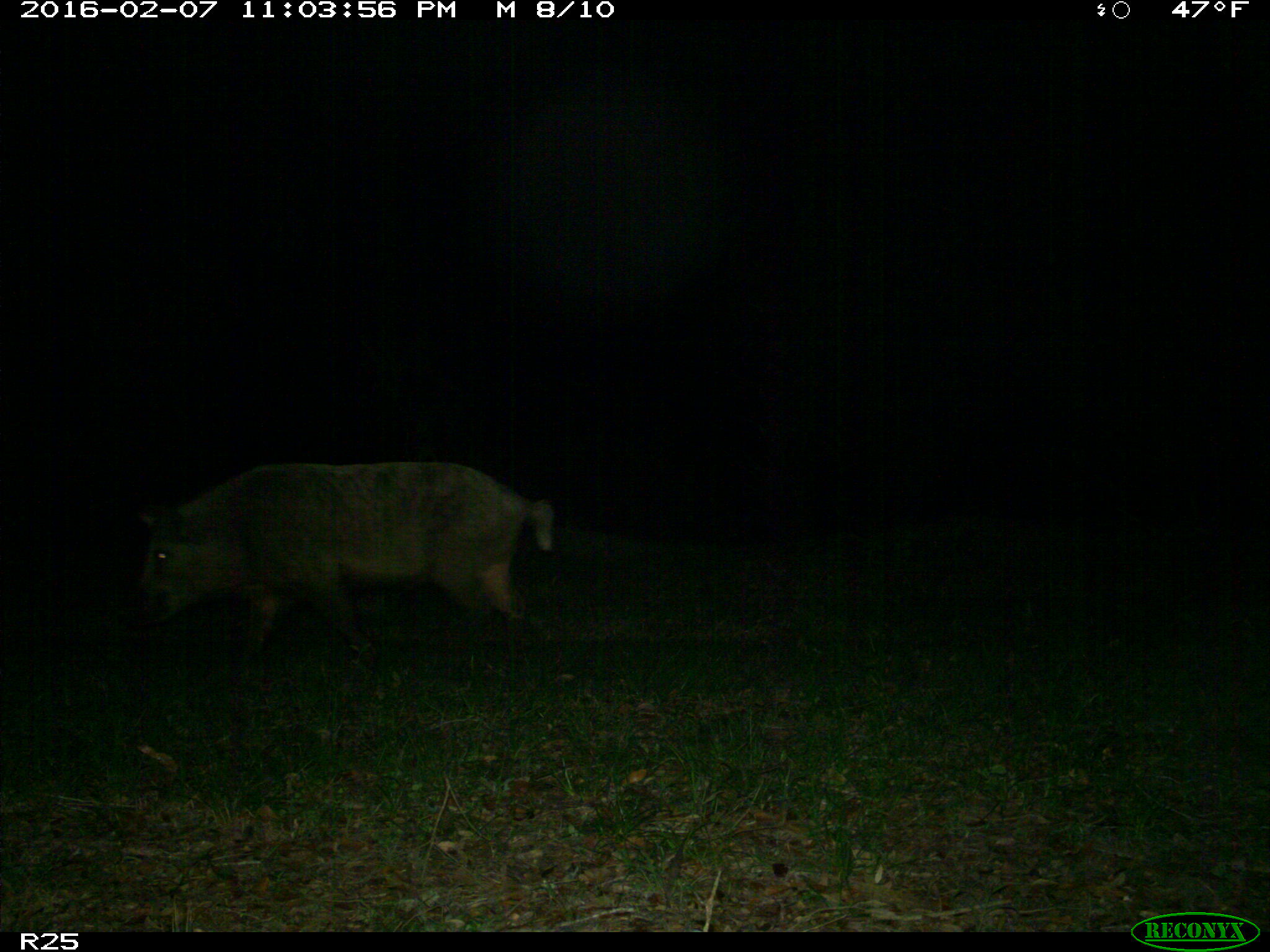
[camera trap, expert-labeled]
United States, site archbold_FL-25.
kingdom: Animalia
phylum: Chordata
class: Mammalia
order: Artiodactyla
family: Suidae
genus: Sus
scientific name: Sus scrofa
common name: wild boar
Sus scrofa (wild boar).